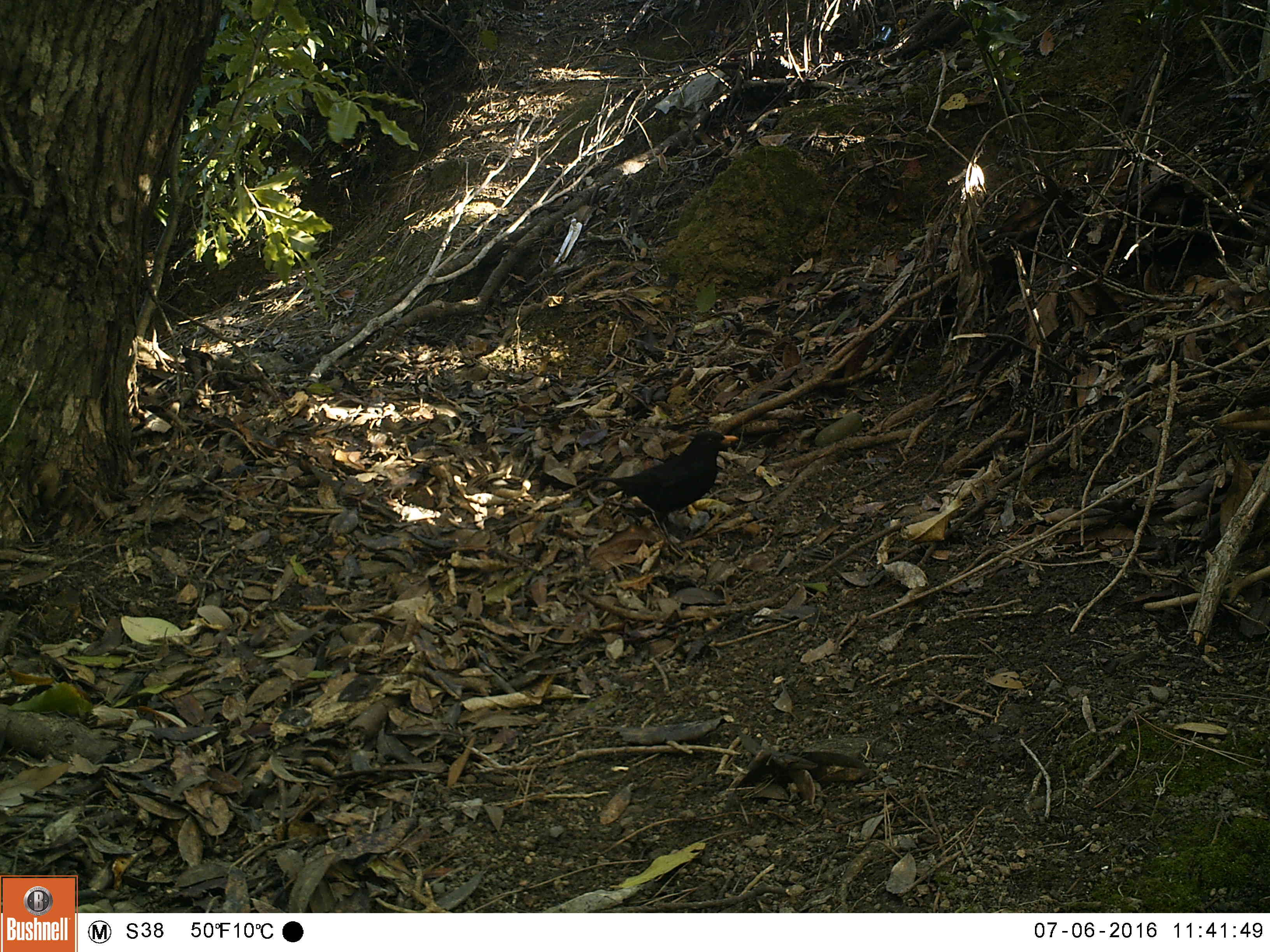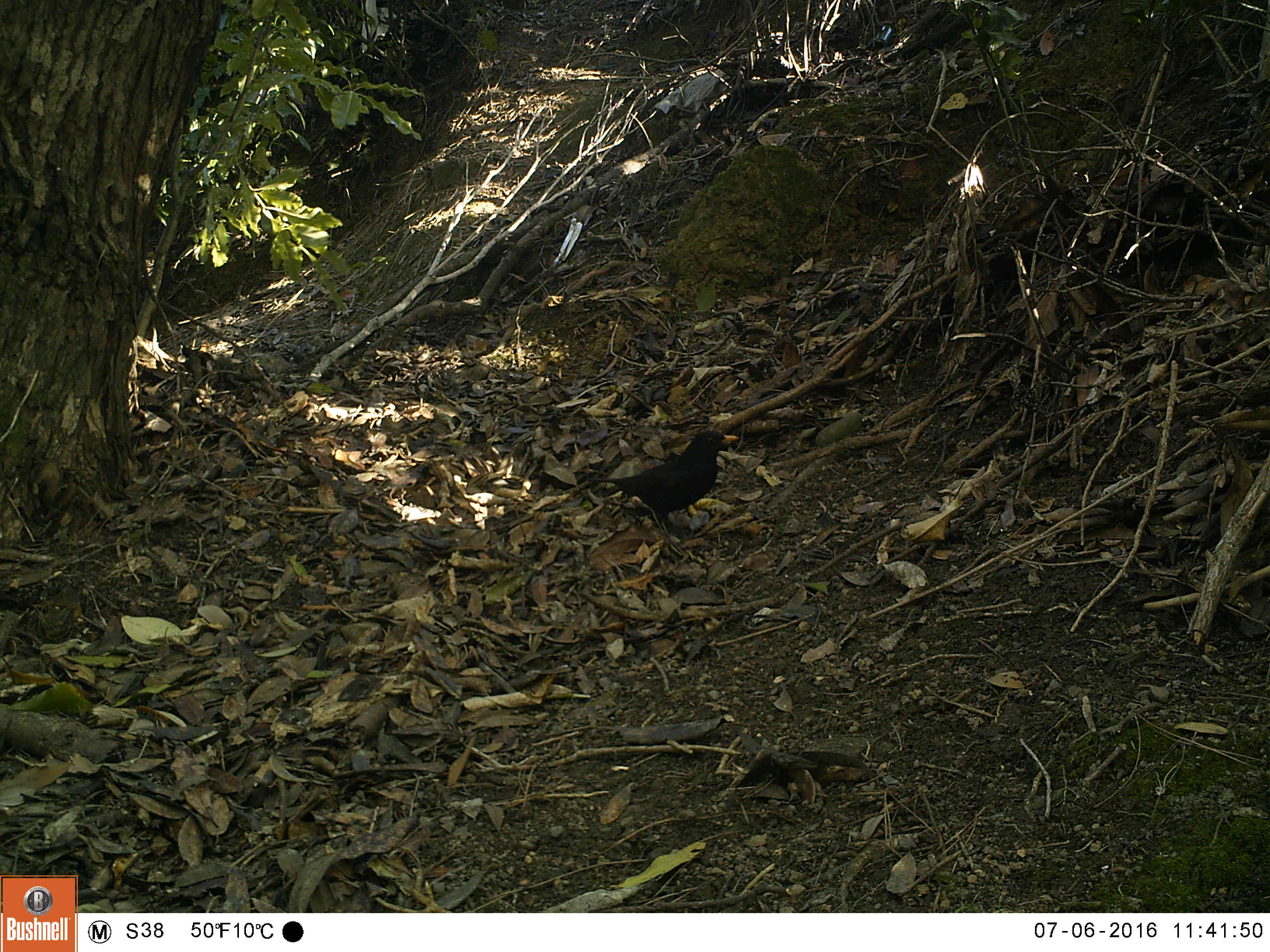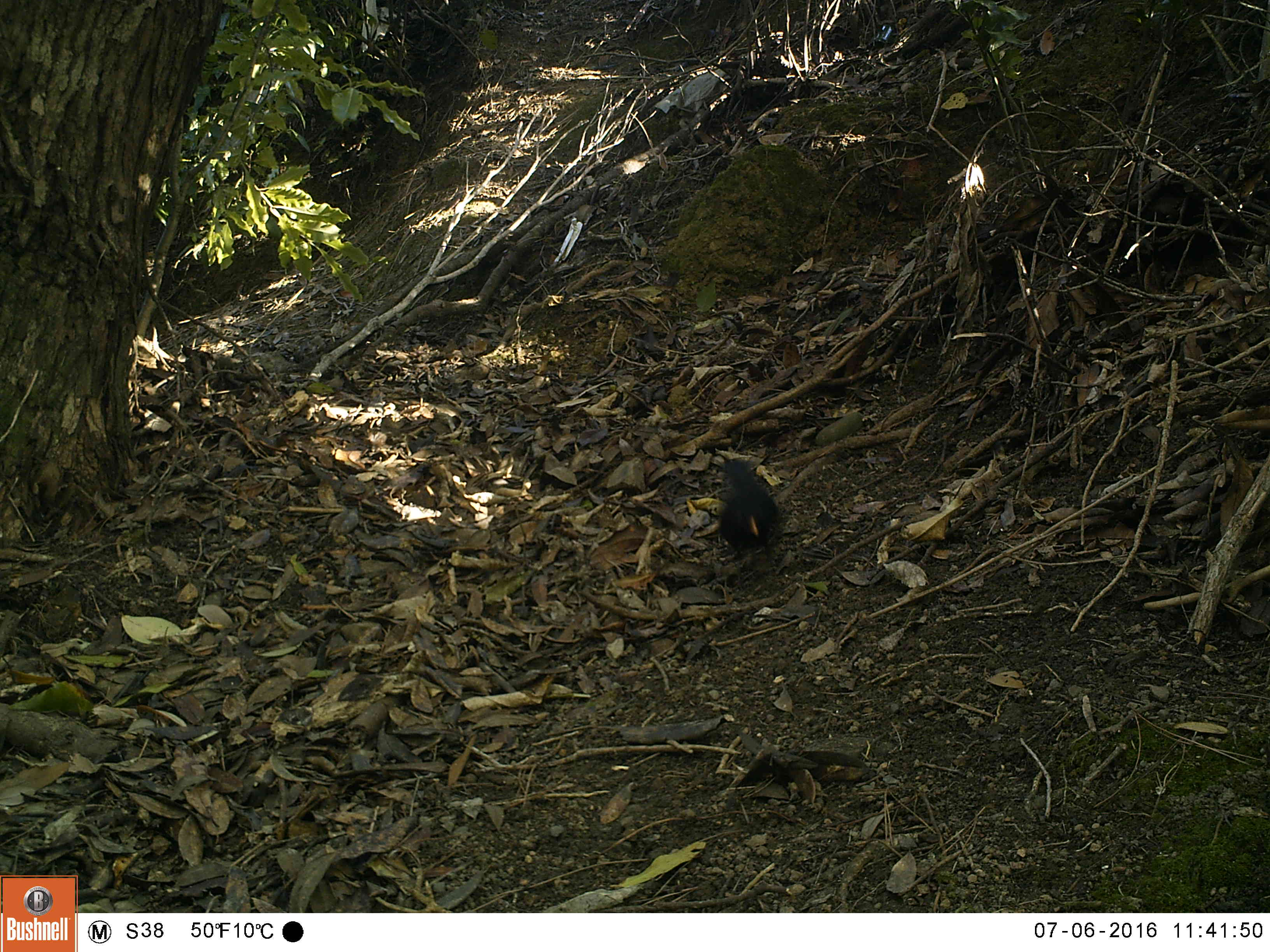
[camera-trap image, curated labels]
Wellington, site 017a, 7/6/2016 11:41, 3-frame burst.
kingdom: Animalia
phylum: Chordata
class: Aves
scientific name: Aves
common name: bird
Bird (Aves).